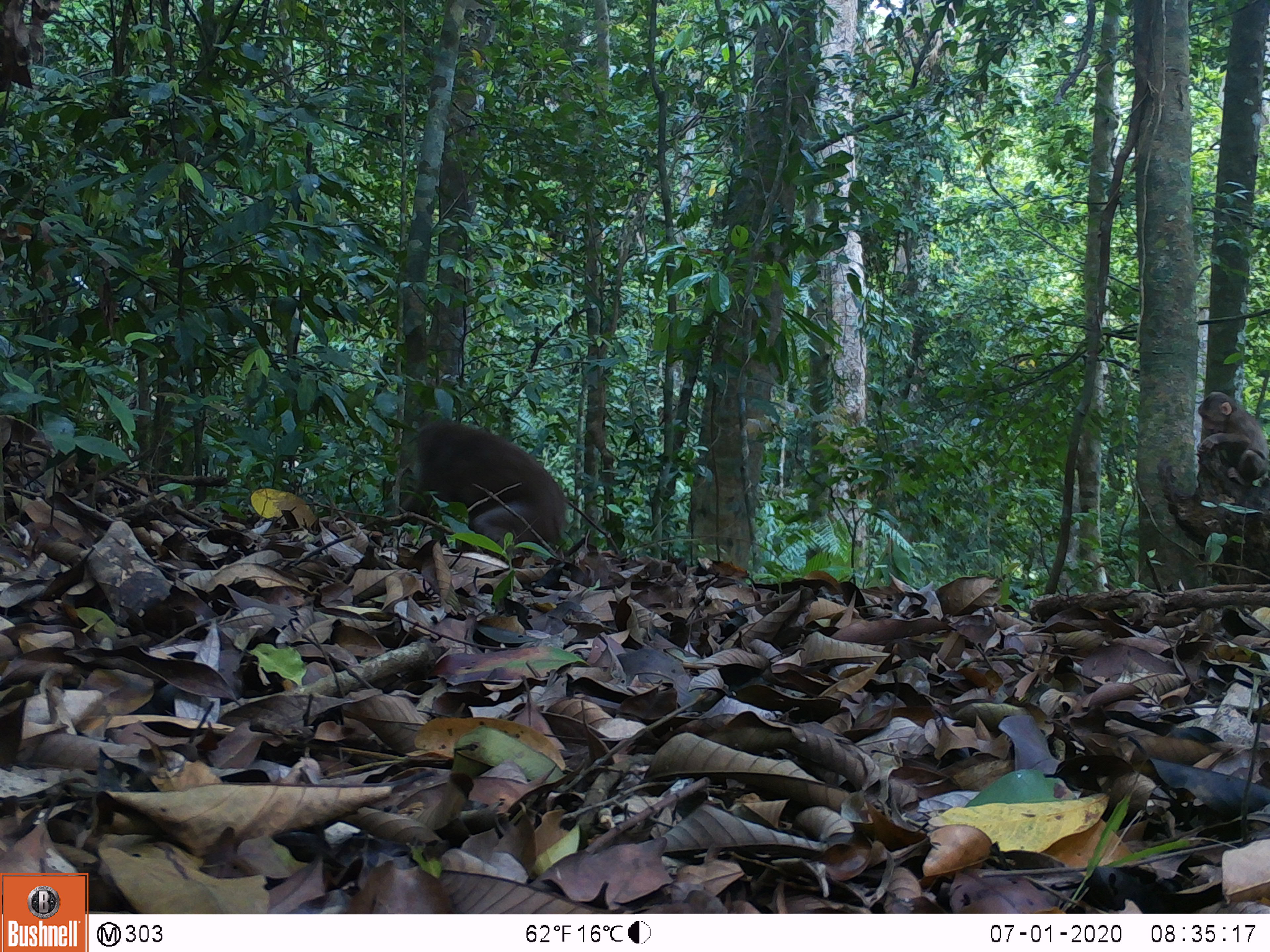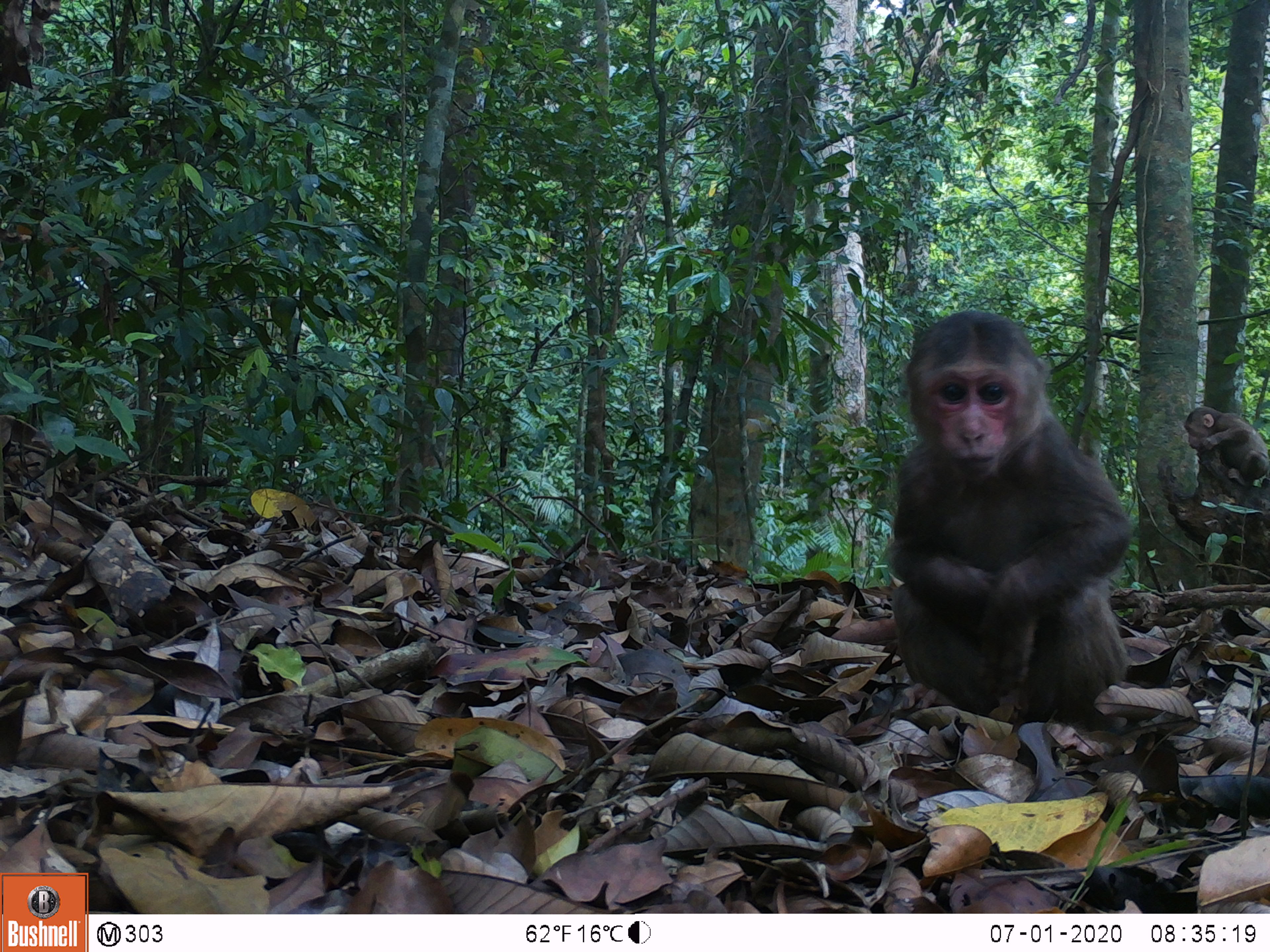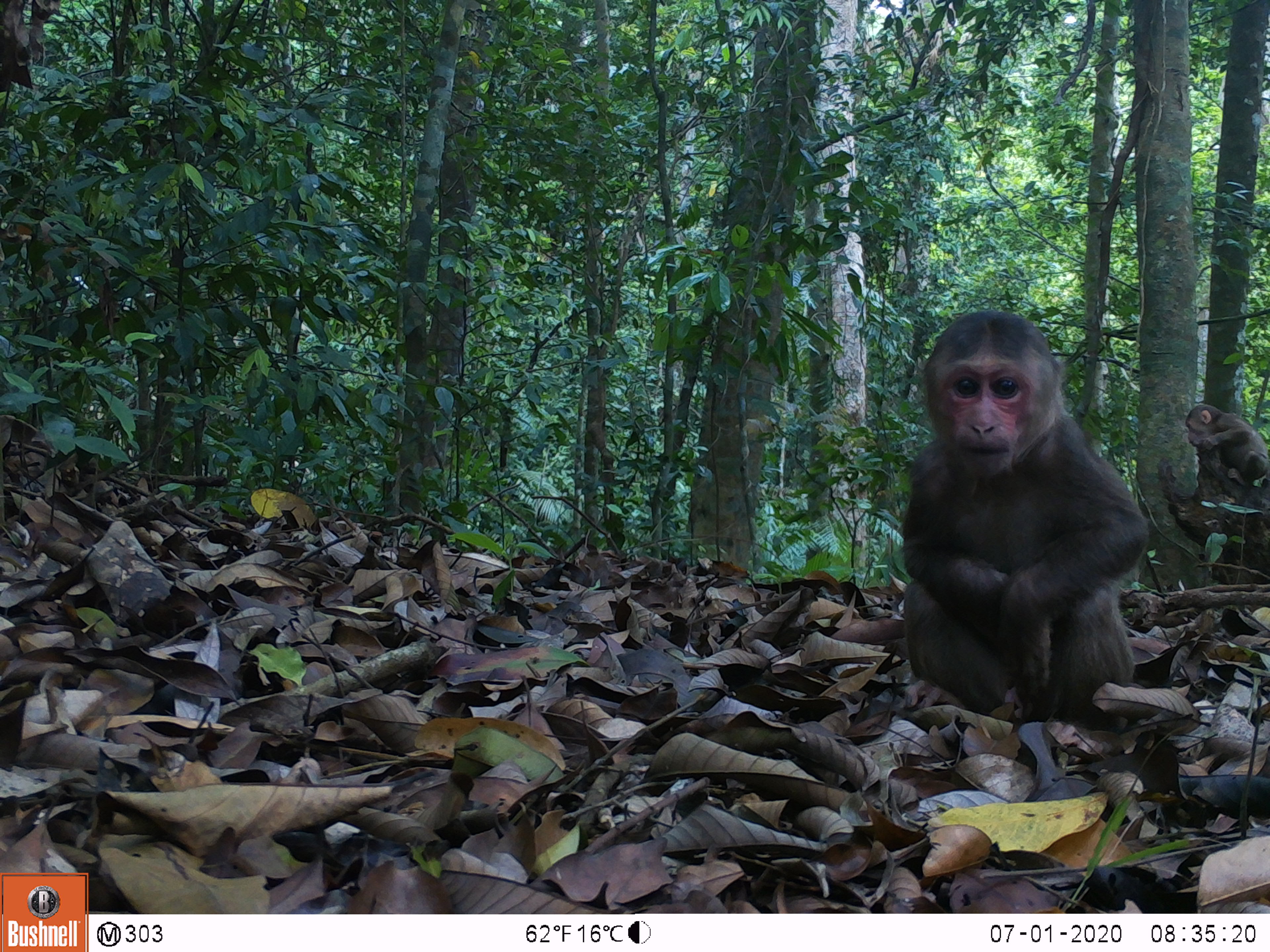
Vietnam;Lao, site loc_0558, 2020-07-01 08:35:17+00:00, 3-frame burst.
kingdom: Animalia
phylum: Chordata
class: Mammalia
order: Primates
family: Cercopithecidae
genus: Macaca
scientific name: Macaca arctoides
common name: stump-tailed macaque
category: stump tailed macaque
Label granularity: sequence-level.